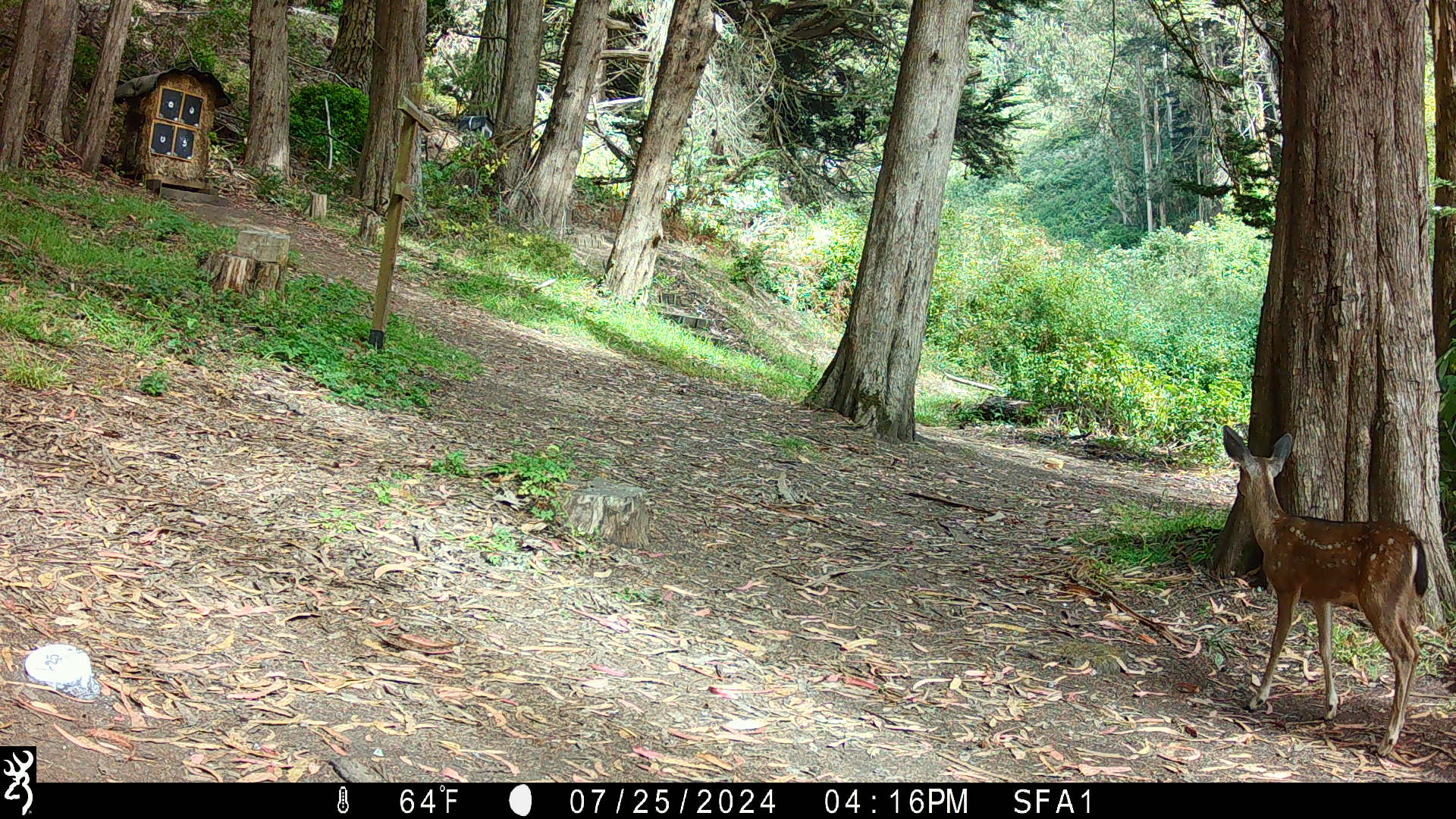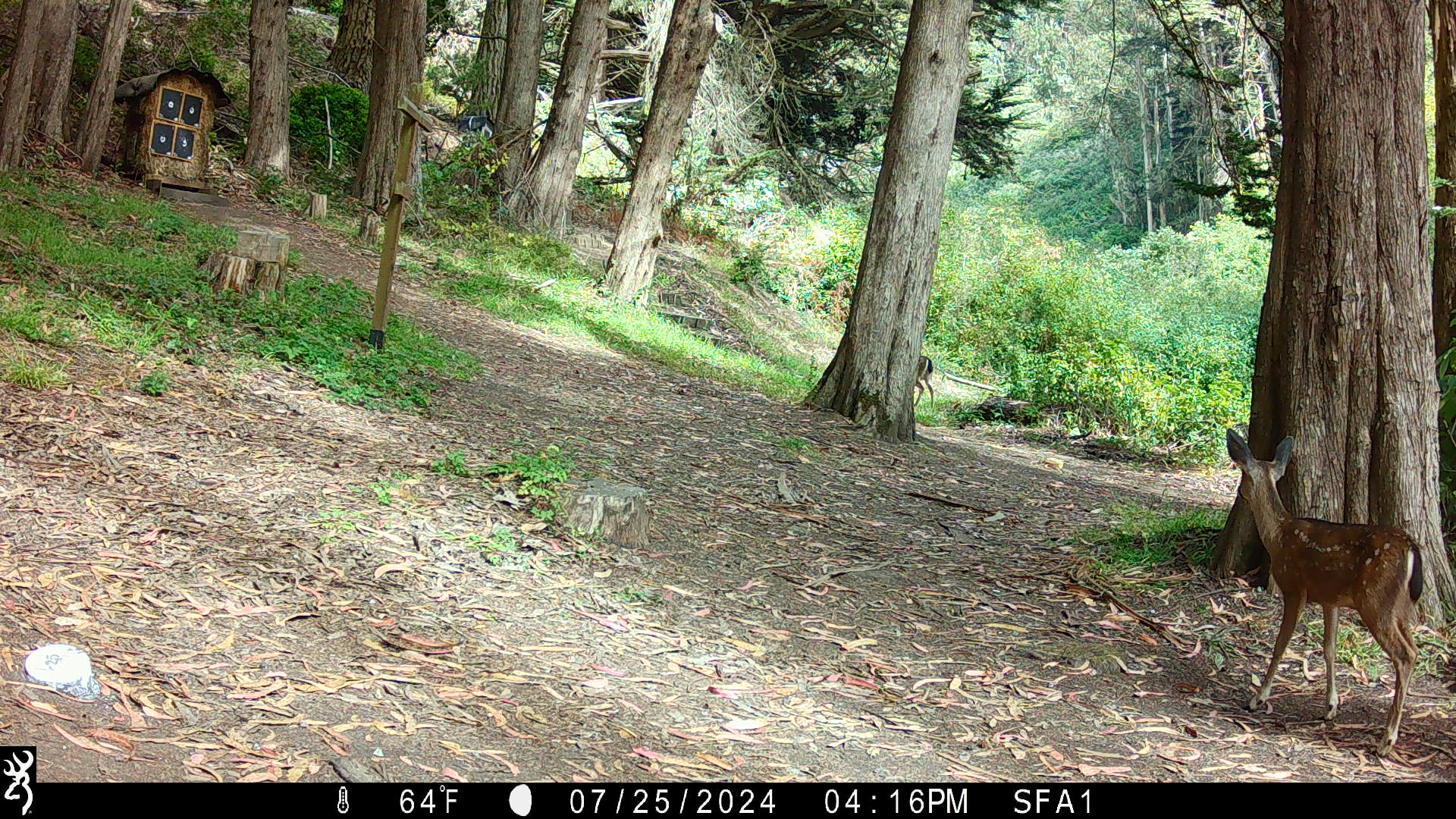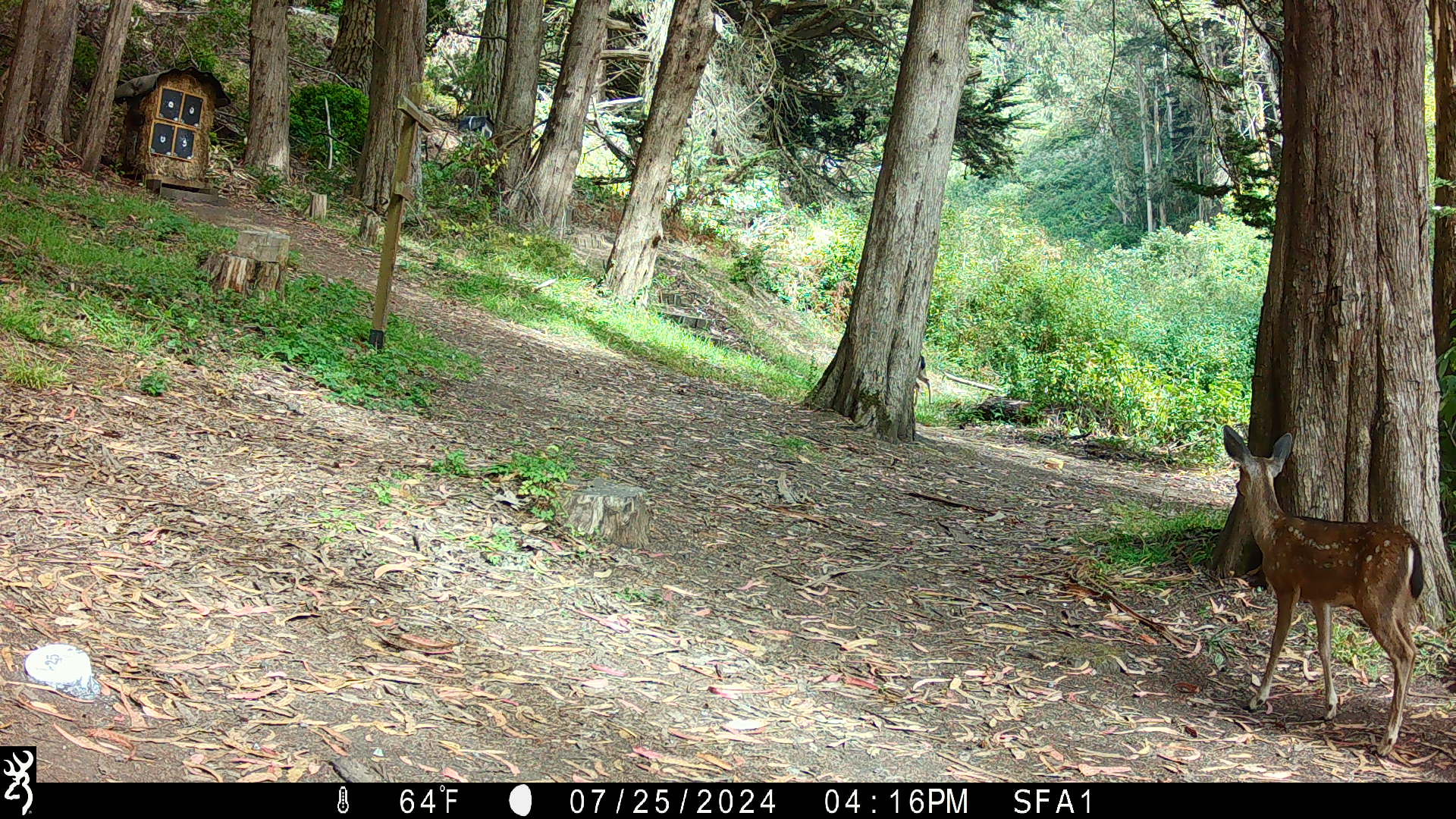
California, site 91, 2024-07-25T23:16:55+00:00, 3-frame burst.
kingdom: Animalia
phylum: Chordata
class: Mammalia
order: Artiodactyla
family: Cervidae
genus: Odocoileus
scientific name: Odocoileus hemionus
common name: mule deer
Mule deer (Odocoileus hemionus).